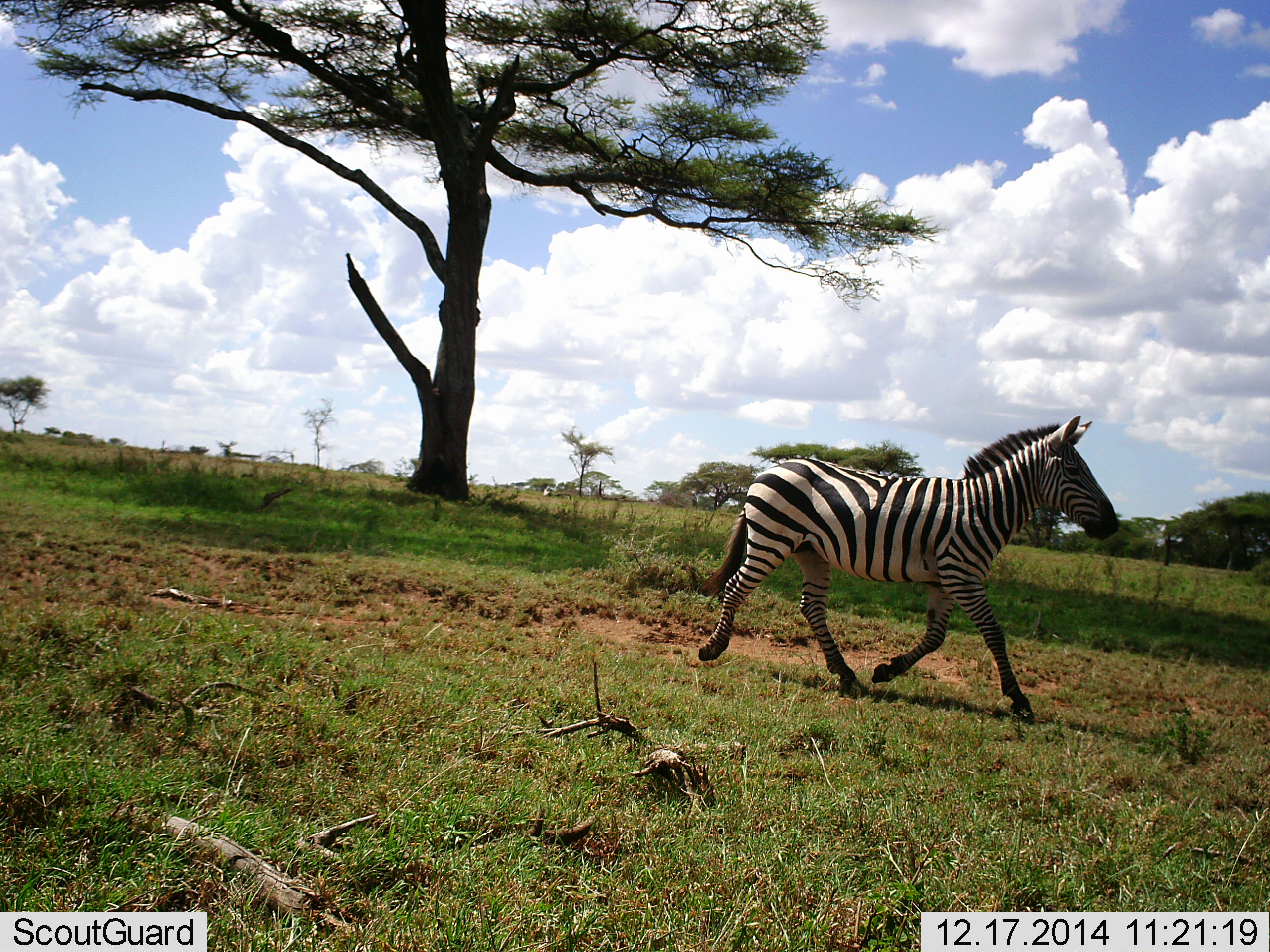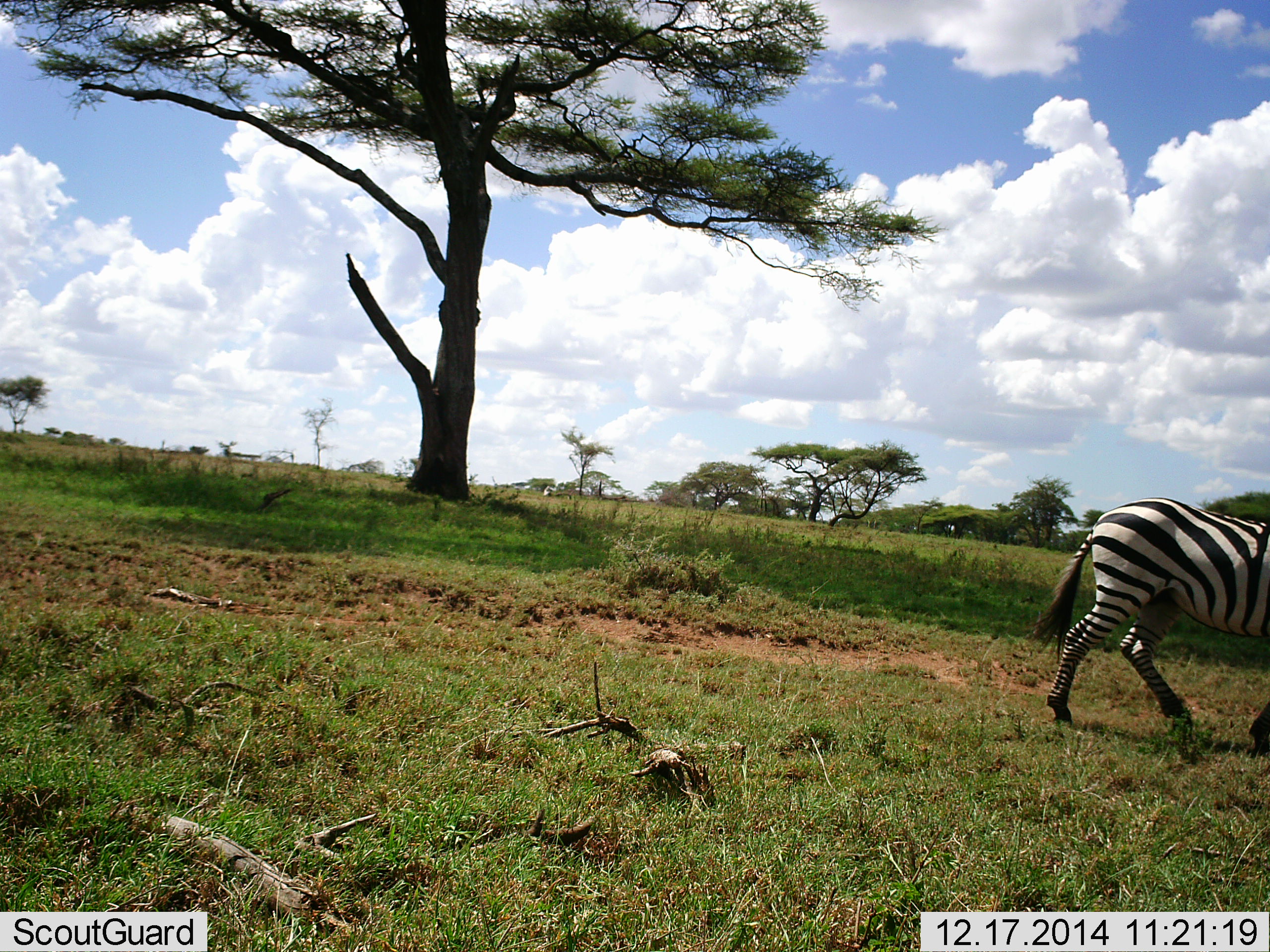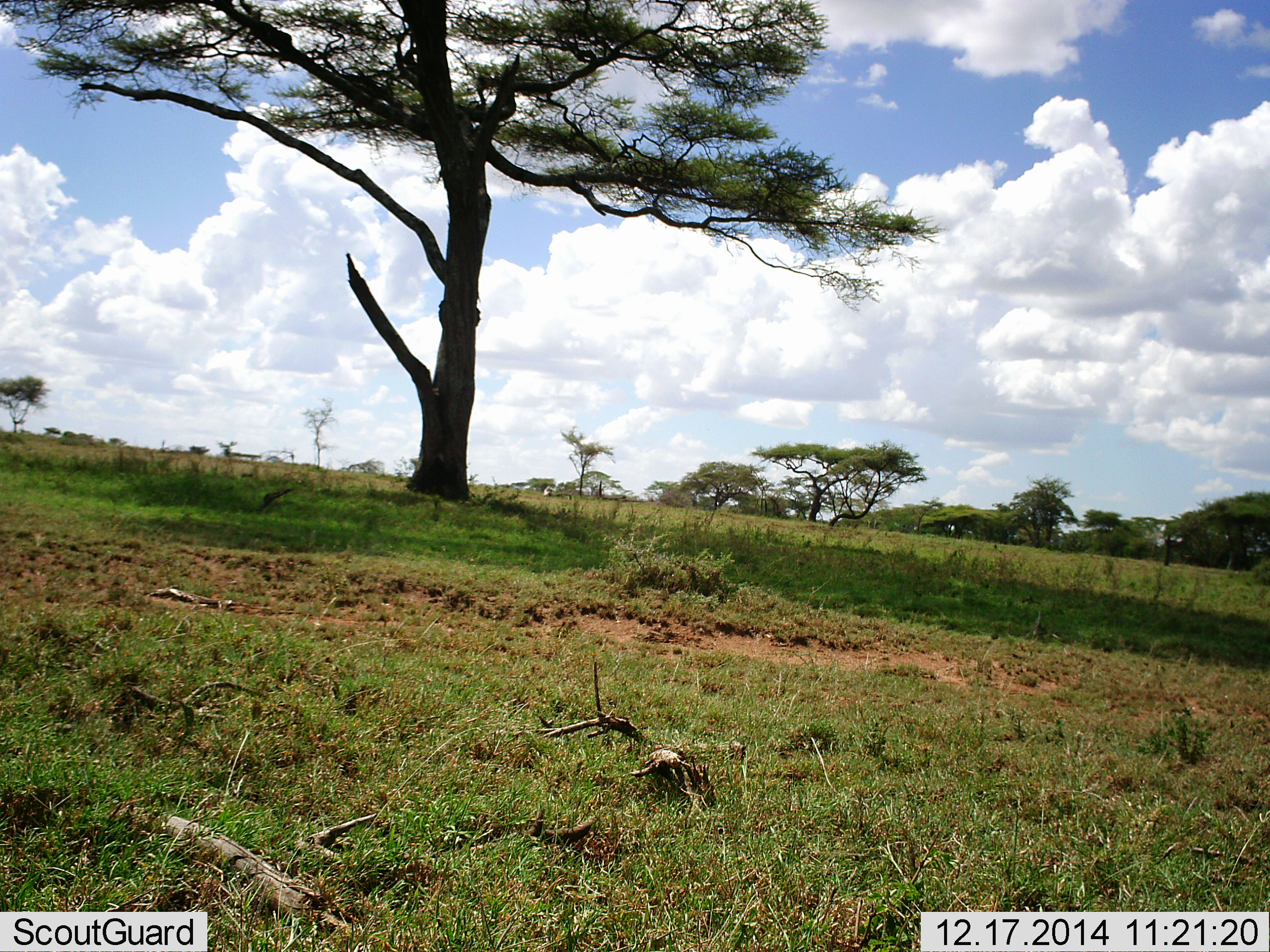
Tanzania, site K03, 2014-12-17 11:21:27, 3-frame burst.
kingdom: Animalia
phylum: Chordata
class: Mammalia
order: Perissodactyla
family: Equidae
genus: Equus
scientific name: Equus quagga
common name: plains zebra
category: zebra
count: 1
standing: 0%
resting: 0%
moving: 100%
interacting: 0%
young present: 0%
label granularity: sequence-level